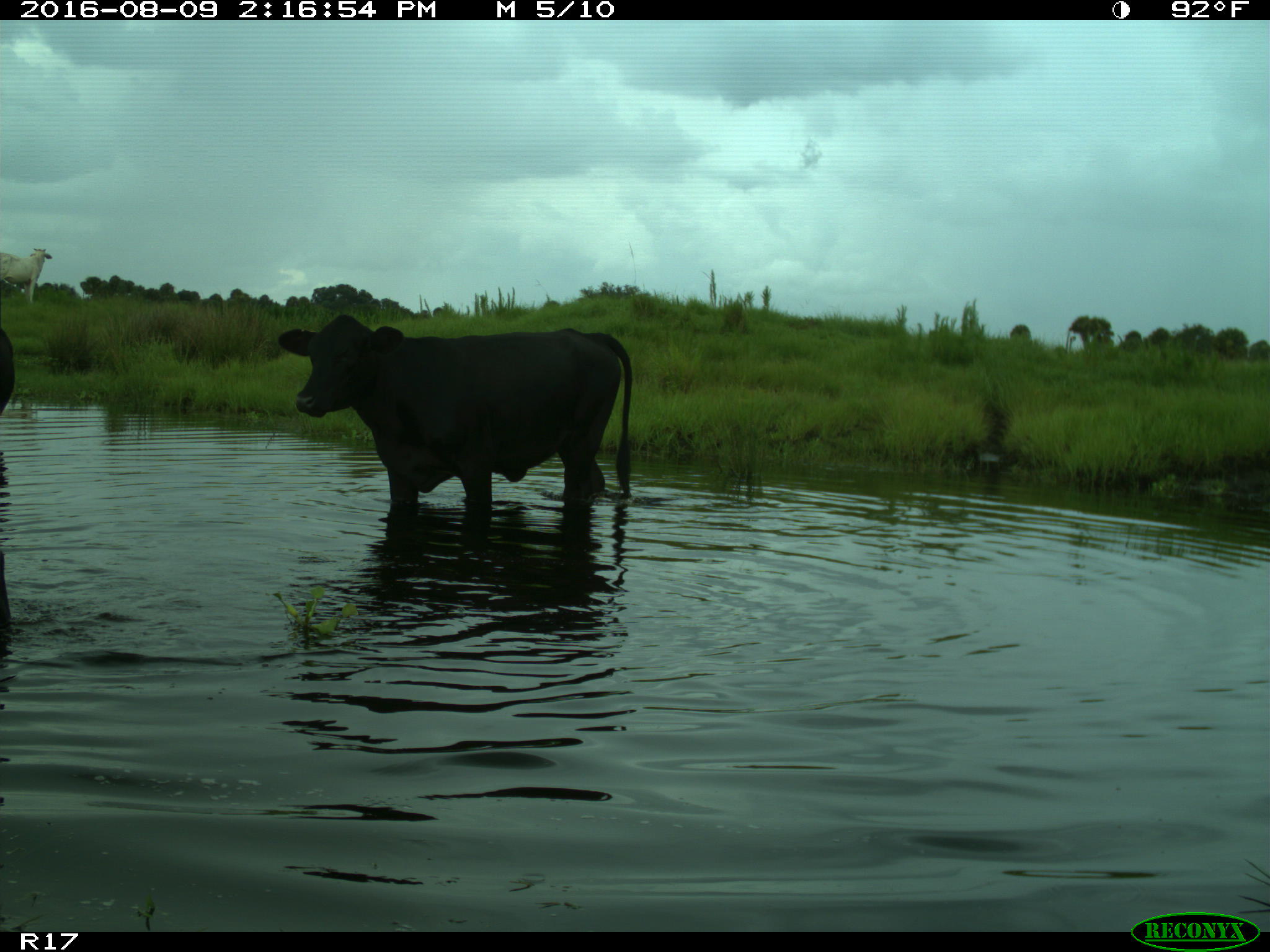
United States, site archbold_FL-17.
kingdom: Animalia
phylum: Chordata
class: Mammalia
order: Artiodactyla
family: Bovidae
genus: Bos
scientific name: Bos taurus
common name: domestic cow